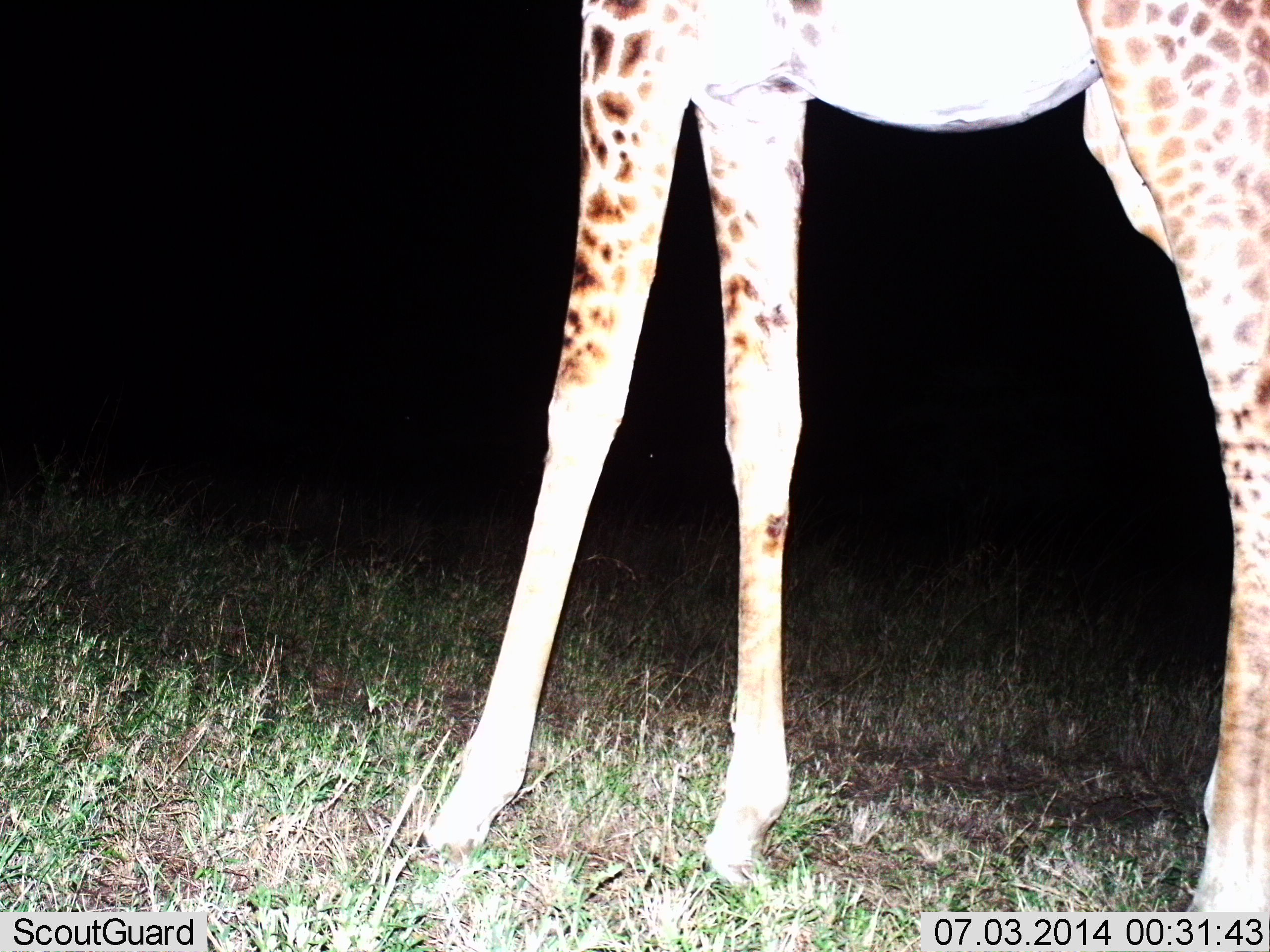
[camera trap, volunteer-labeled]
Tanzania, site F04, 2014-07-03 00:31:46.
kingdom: Animalia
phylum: Chordata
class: Mammalia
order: Artiodactyla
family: Giraffidae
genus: Giraffa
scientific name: Giraffa camelopardalis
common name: giraffe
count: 1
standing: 80%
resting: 0%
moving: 20%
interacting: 0%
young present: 0%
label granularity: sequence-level